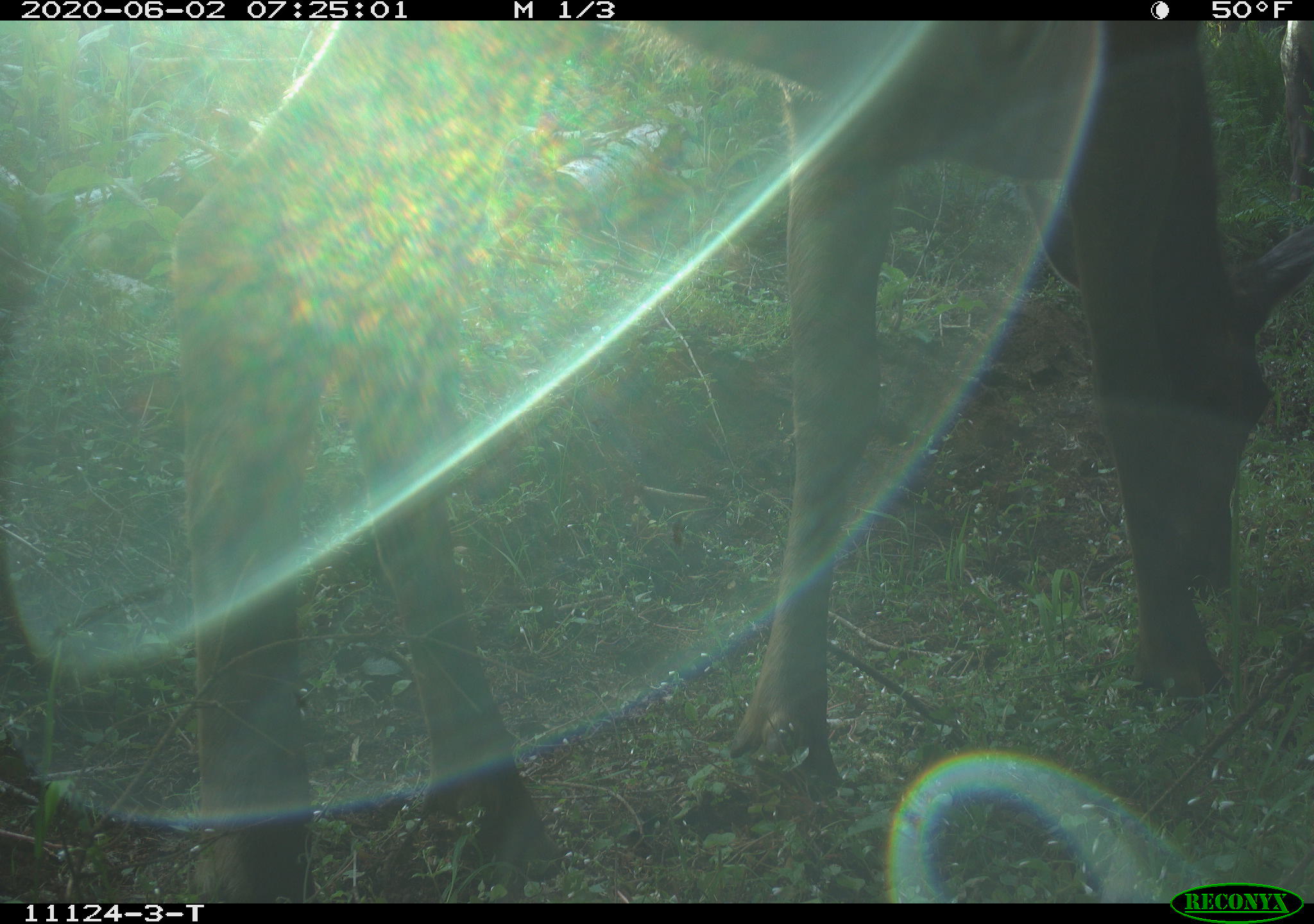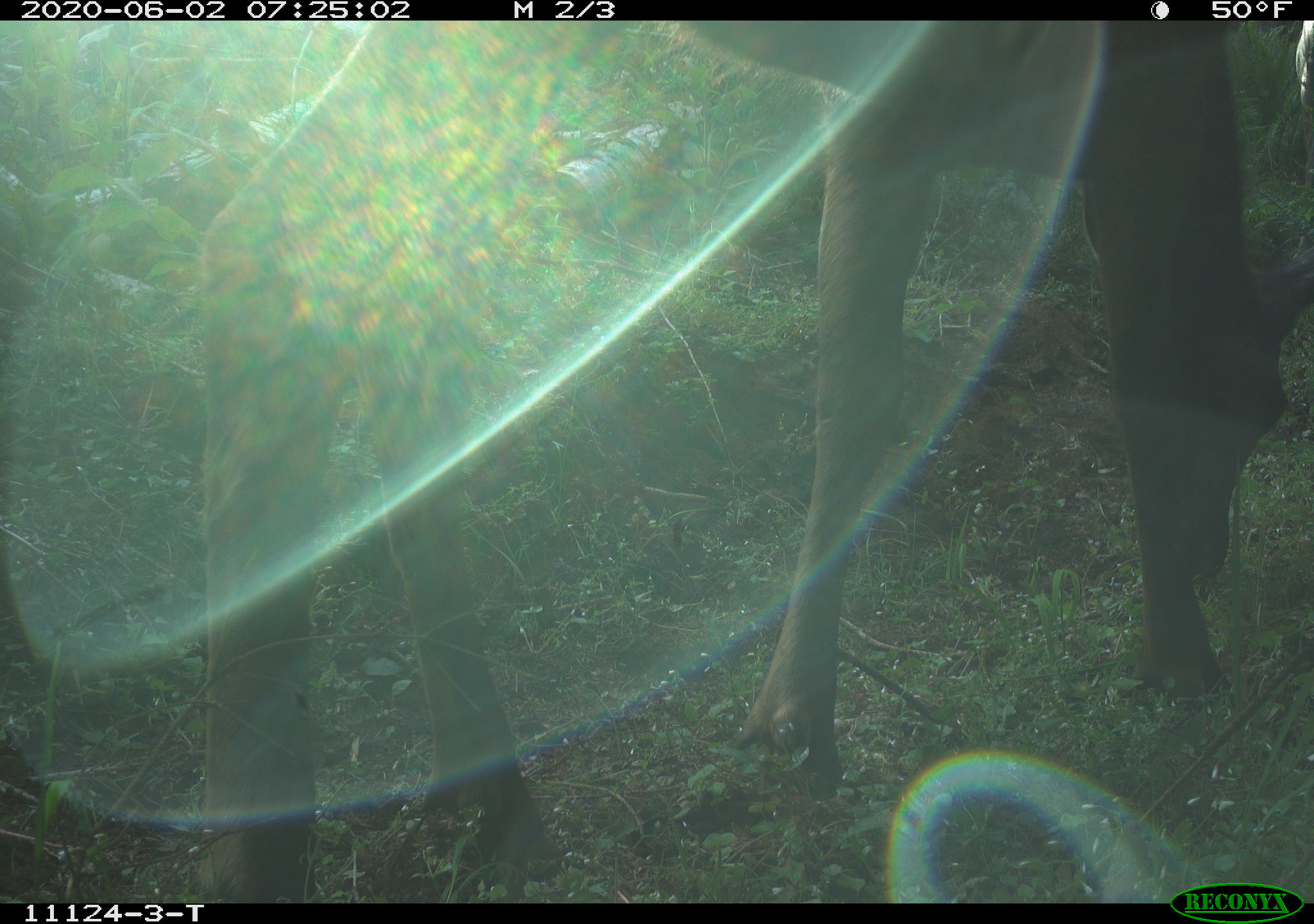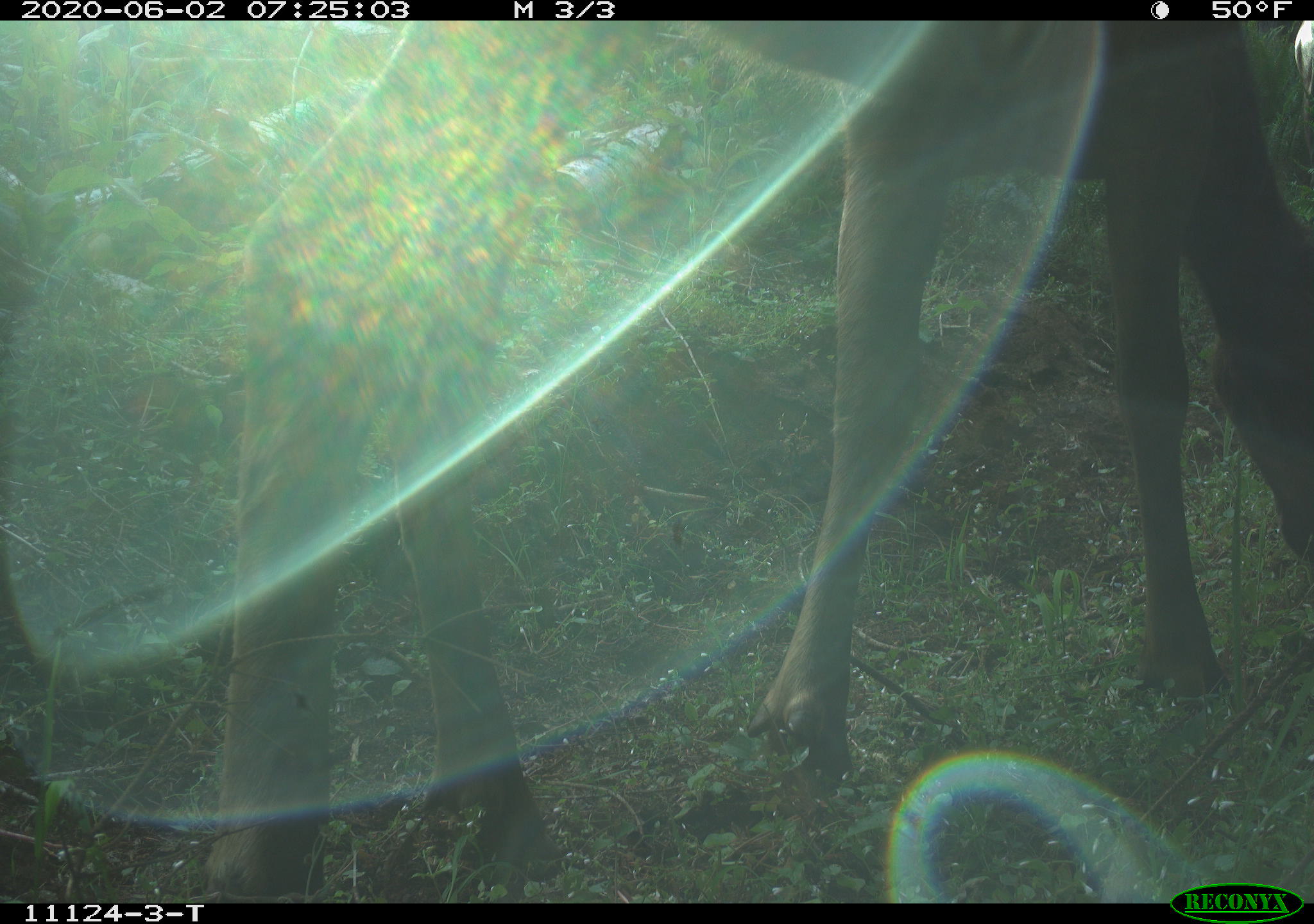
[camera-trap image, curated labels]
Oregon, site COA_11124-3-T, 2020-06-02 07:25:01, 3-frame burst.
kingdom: Animalia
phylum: Chordata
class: Mammalia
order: Artiodactyla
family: Cervidae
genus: Cervus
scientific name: Cervus canadensis roosevelti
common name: roosevelt elk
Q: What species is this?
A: Roosevelt elk (Cervus canadensis roosevelti).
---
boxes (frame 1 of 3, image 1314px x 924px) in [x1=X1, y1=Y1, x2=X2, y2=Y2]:
roosevelt elk: [x1=170, y1=22, x2=1309, y2=871]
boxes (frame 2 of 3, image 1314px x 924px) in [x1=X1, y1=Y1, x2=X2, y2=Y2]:
roosevelt elk: [x1=191, y1=24, x2=1307, y2=878]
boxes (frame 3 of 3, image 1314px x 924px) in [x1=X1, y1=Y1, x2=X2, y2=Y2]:
roosevelt elk: [x1=200, y1=26, x2=1307, y2=873]